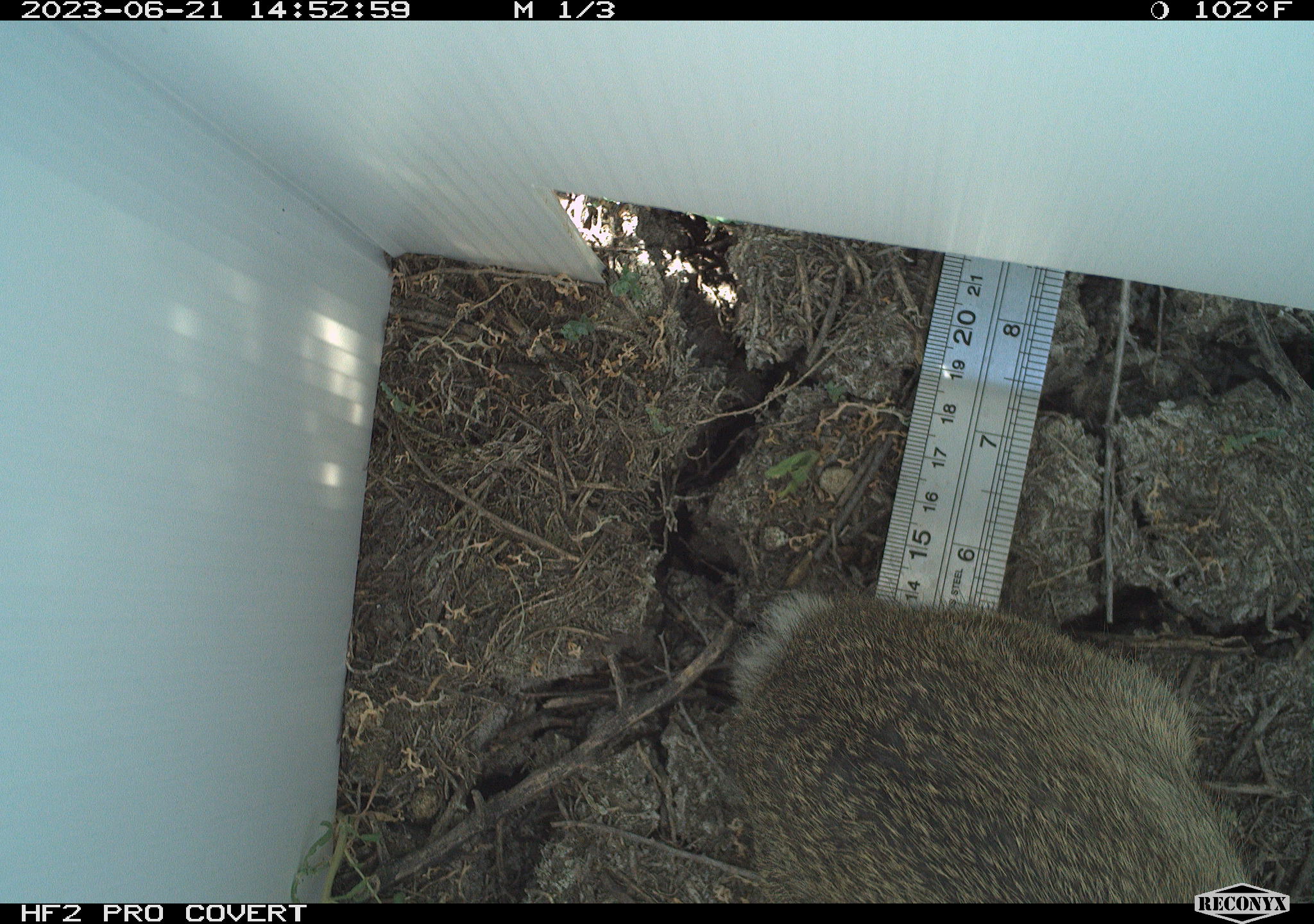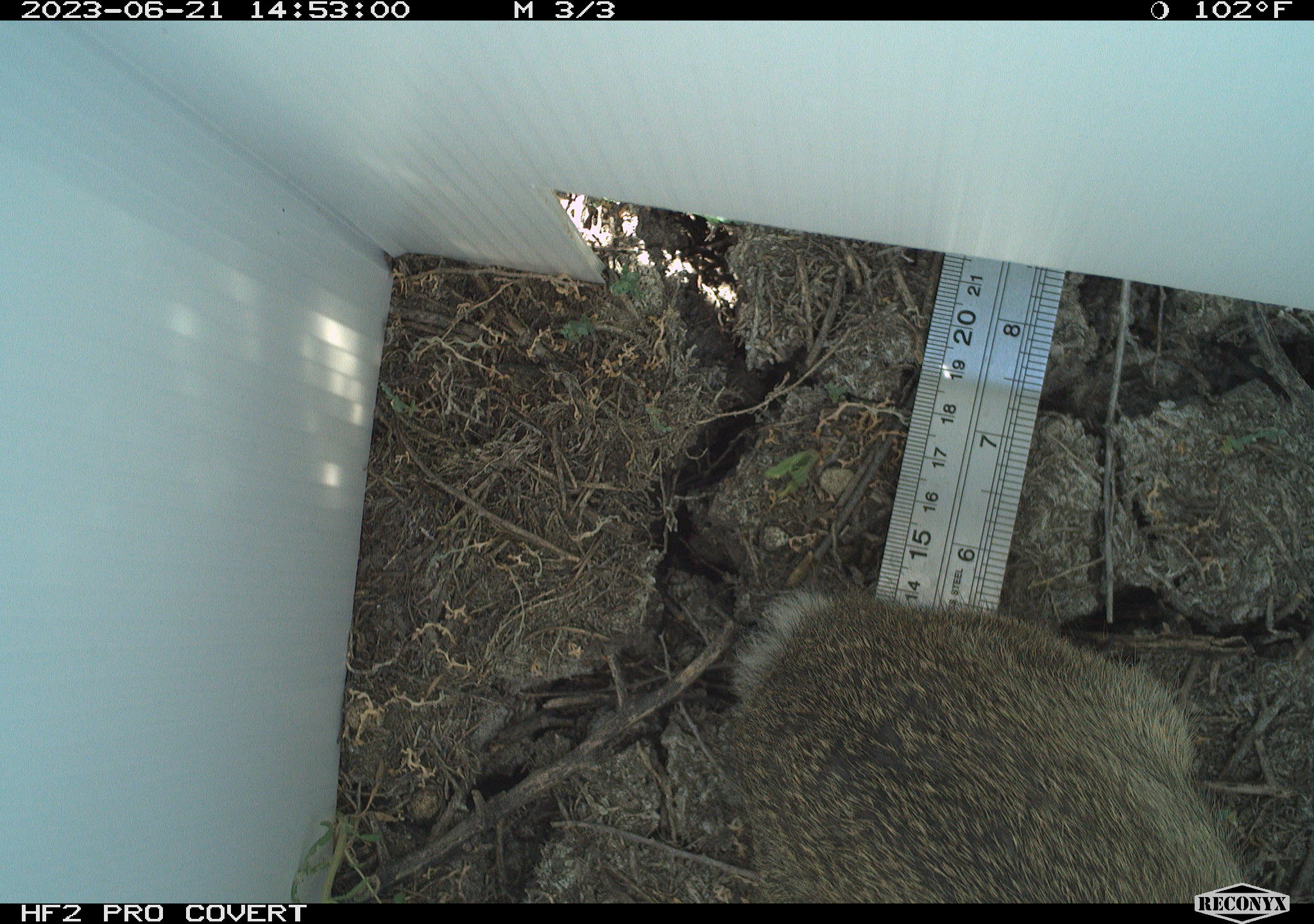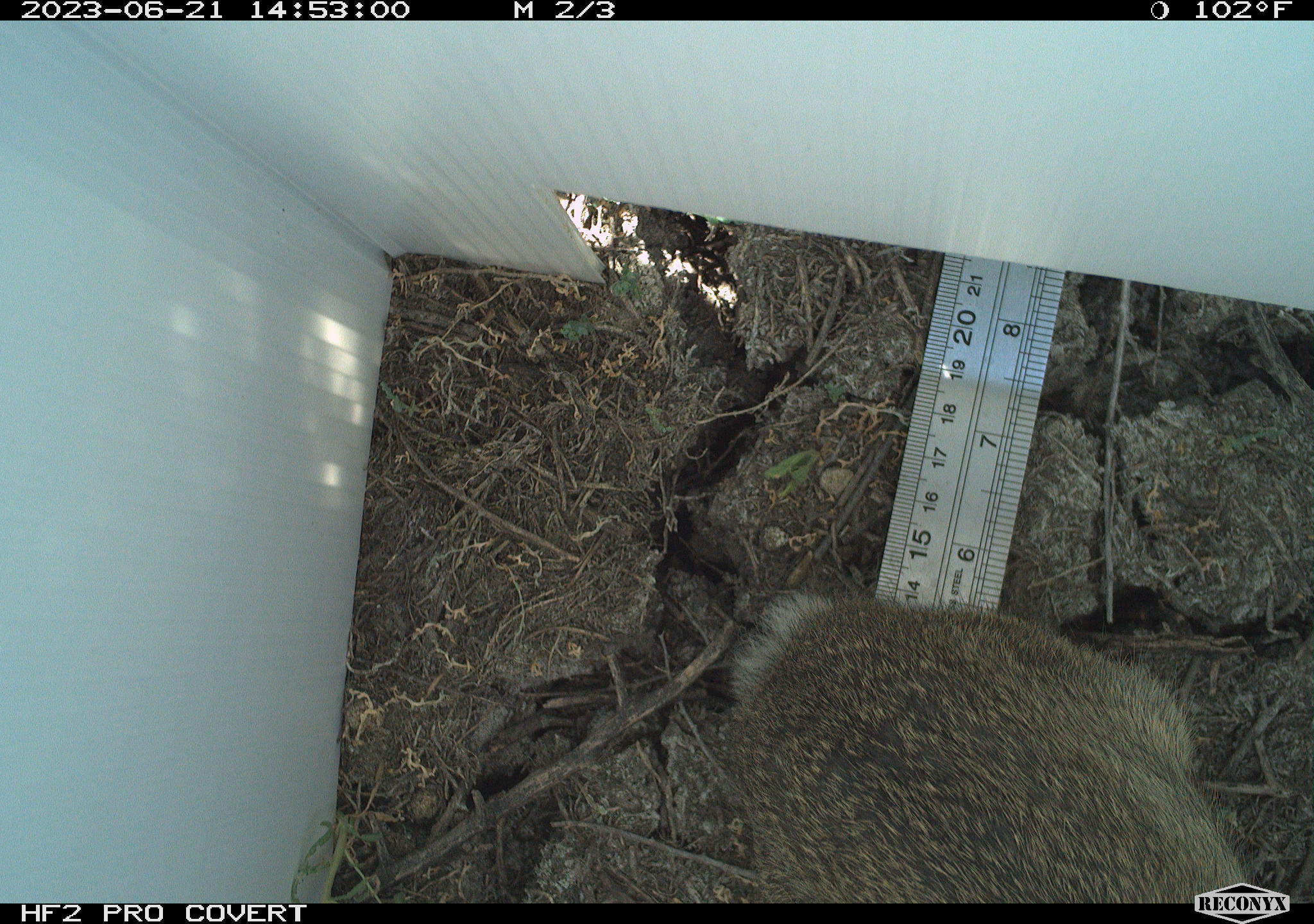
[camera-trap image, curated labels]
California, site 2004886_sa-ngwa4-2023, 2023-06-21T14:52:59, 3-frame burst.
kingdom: Animalia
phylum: Chordata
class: Mammalia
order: Lagomorpha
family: Leporidae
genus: Sylvilagus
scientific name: Sylvilagus audubonii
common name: desert cottontail